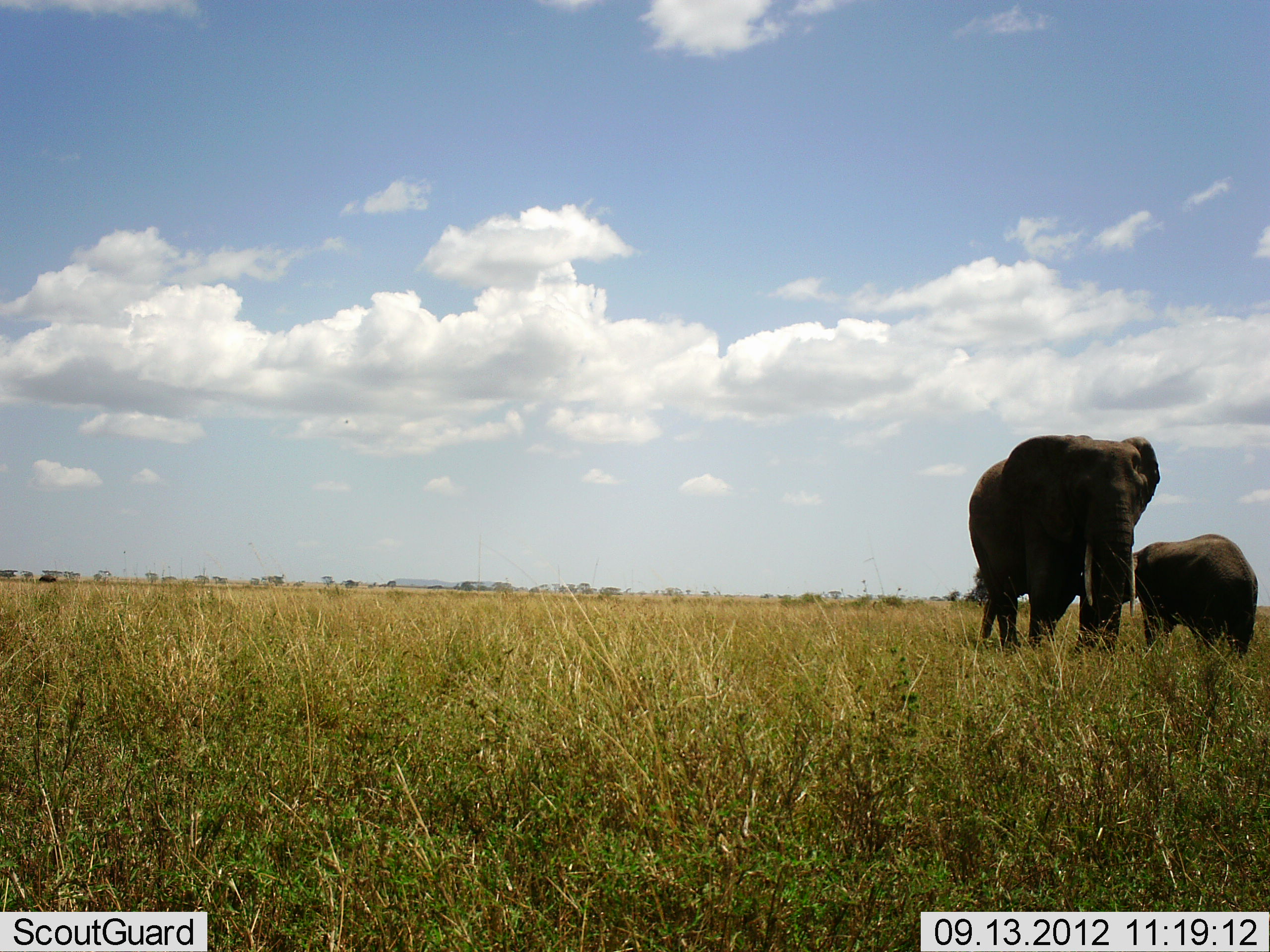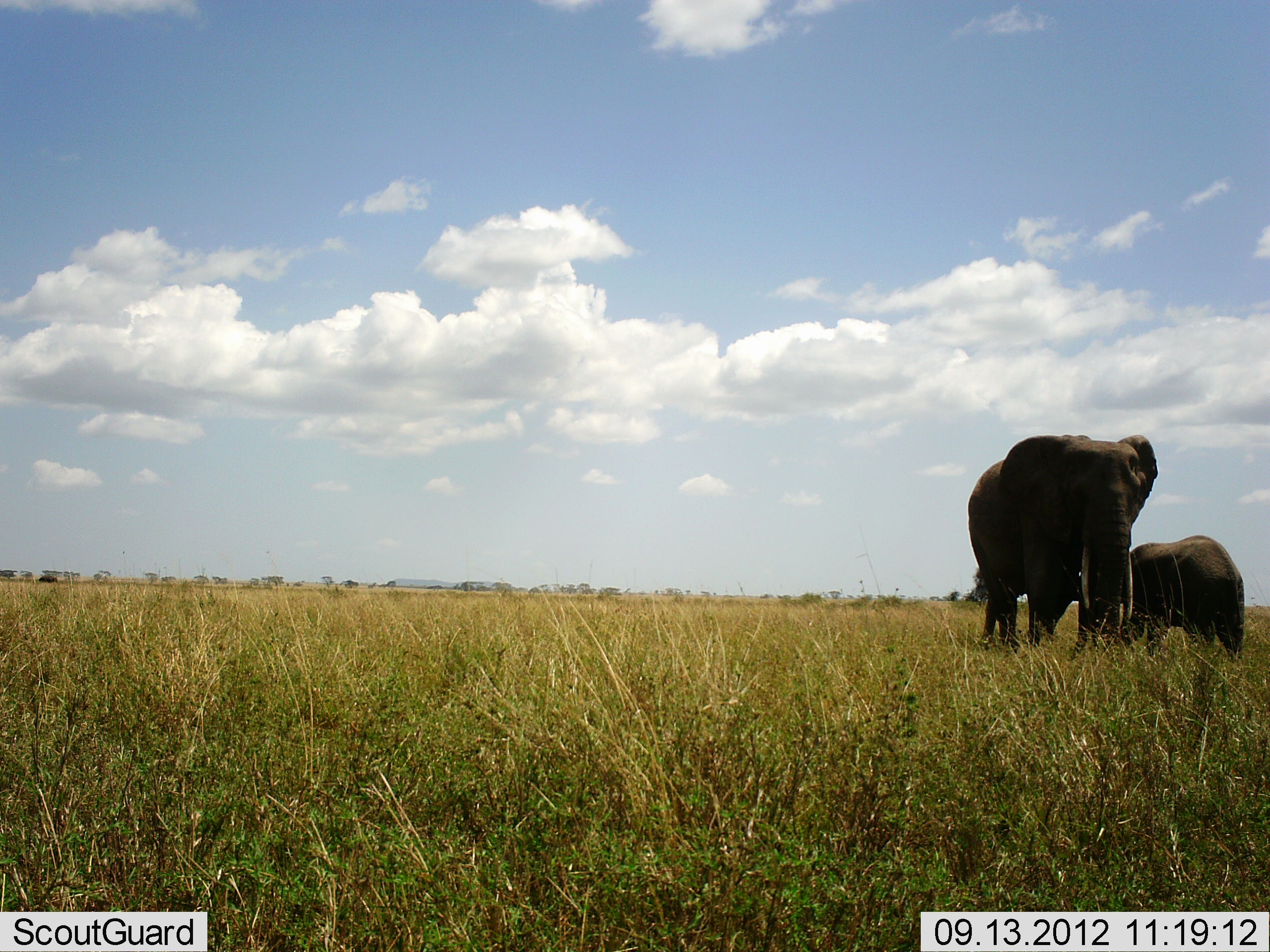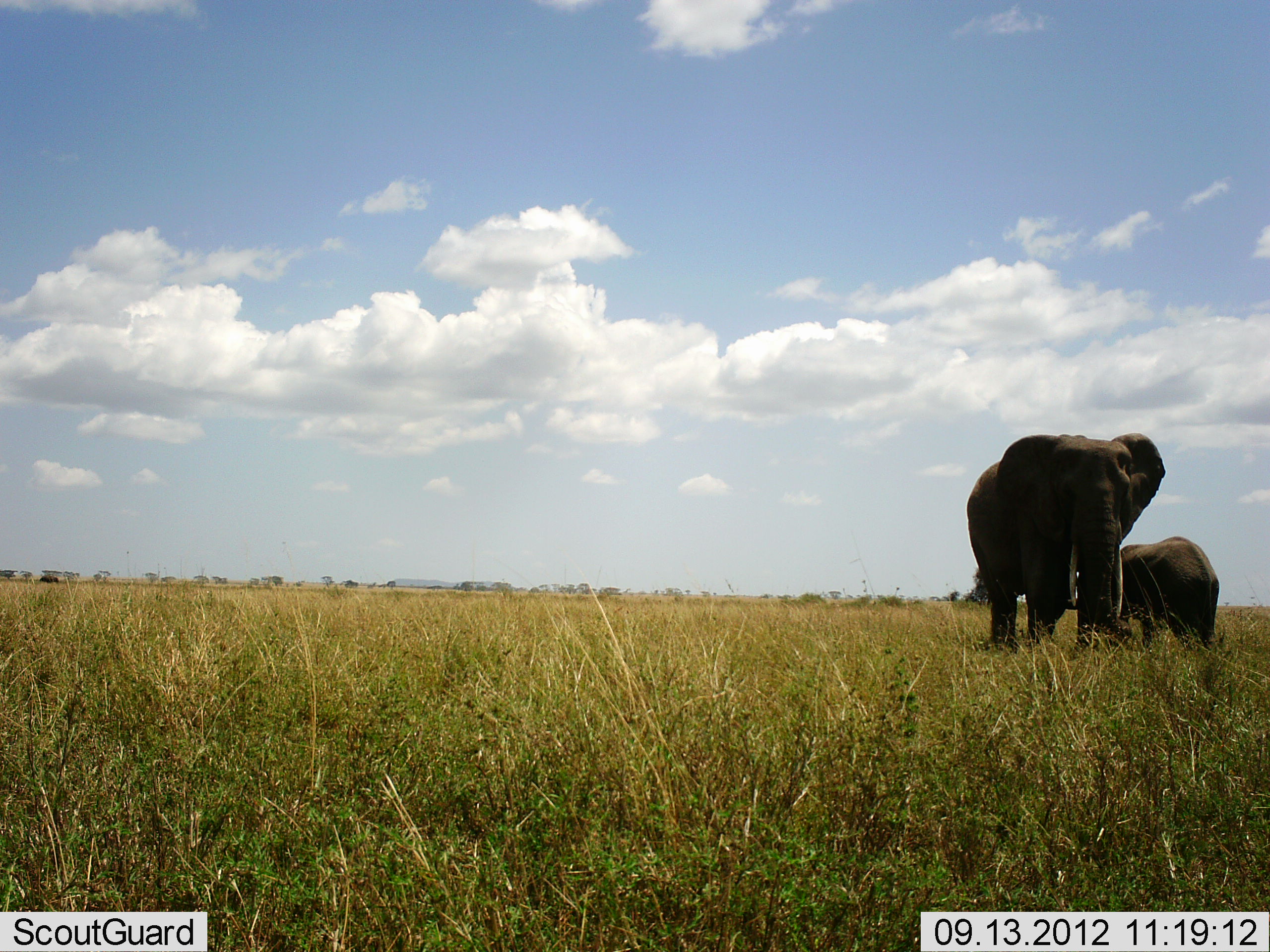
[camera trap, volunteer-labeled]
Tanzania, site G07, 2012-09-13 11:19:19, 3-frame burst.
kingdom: Animalia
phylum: Chordata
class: Mammalia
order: Proboscidea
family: Elephantidae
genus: Loxodonta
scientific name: Loxodonta africana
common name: african bush elephant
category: elephant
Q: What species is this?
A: Elephant (african bush elephant) (Loxodonta africana).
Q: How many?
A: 2.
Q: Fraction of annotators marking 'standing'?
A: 88%.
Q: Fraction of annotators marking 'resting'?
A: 0%.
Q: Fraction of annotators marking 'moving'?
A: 19%.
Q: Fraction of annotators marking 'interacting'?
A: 12%.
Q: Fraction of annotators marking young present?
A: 75%.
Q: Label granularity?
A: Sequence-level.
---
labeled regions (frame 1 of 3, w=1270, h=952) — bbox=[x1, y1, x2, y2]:
animal: bbox=[968, 436, 1161, 656]; bbox=[1119, 533, 1260, 657]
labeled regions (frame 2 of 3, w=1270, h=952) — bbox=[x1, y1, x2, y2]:
animal: bbox=[968, 436, 1161, 656]; bbox=[1119, 533, 1260, 657]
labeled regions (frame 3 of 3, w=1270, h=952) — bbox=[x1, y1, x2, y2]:
animal: bbox=[968, 433, 1165, 656]; bbox=[1067, 535, 1219, 655]